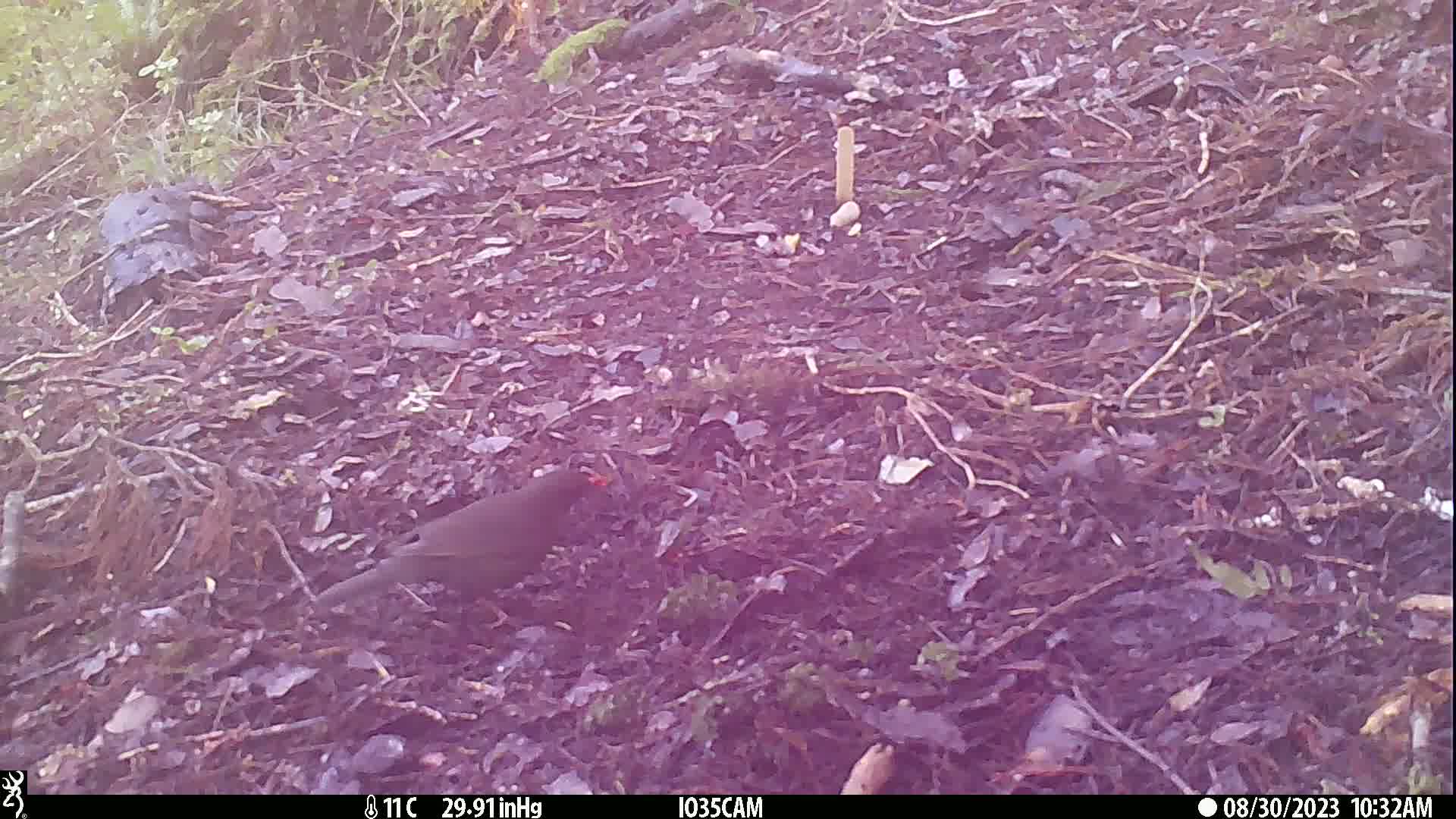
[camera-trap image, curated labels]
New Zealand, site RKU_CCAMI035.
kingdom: Animalia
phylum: Chordata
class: Aves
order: Passeriformes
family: Turdidae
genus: Turdus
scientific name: Turdus merula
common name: eurasian blackbird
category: blackbird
Blackbird (eurasian blackbird) (Turdus merula).